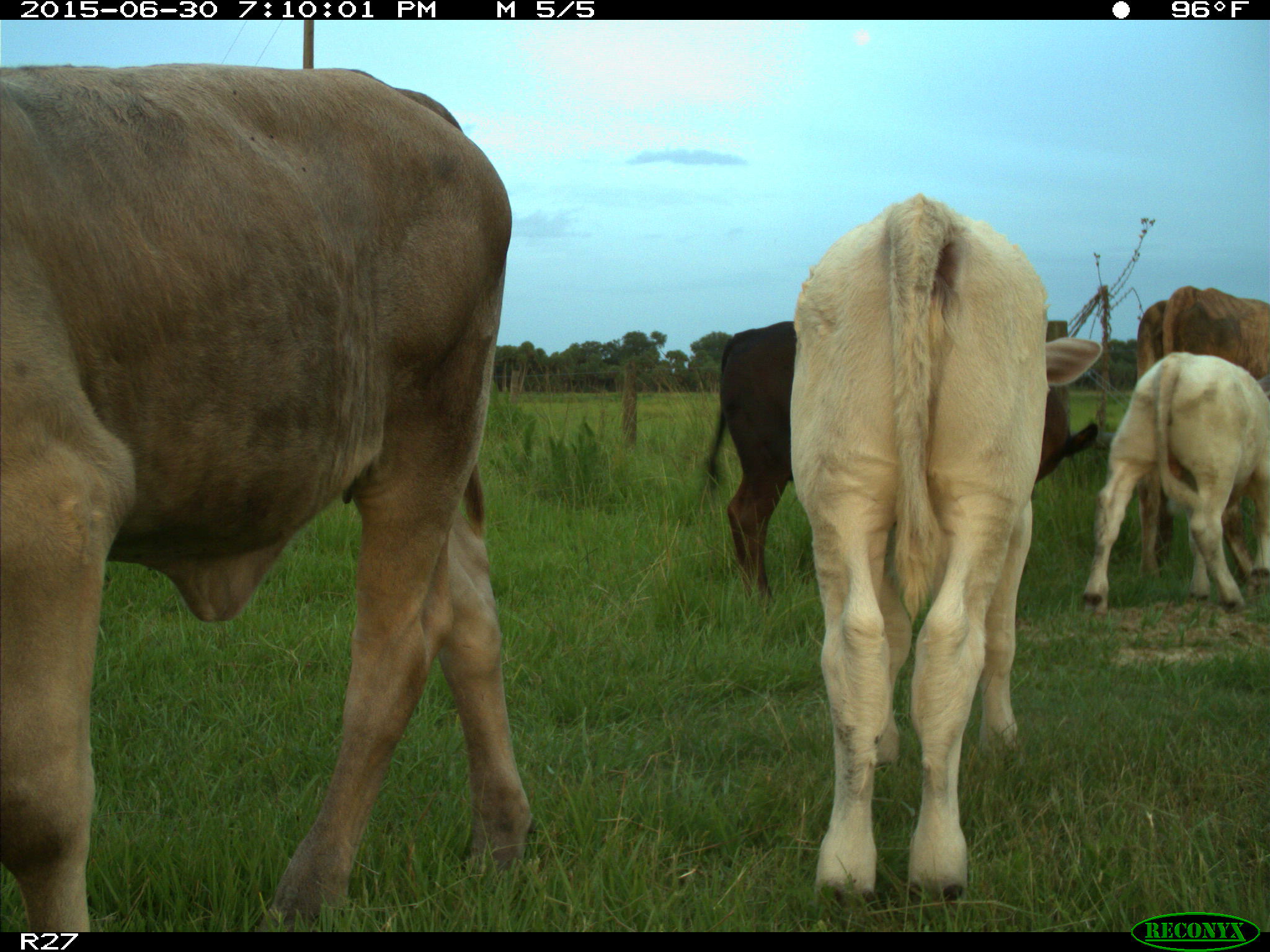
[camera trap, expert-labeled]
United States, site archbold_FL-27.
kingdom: Animalia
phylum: Chordata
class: Mammalia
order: Artiodactyla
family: Bovidae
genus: Bos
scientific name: Bos taurus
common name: domestic cow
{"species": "Bos taurus (domestic cow)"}